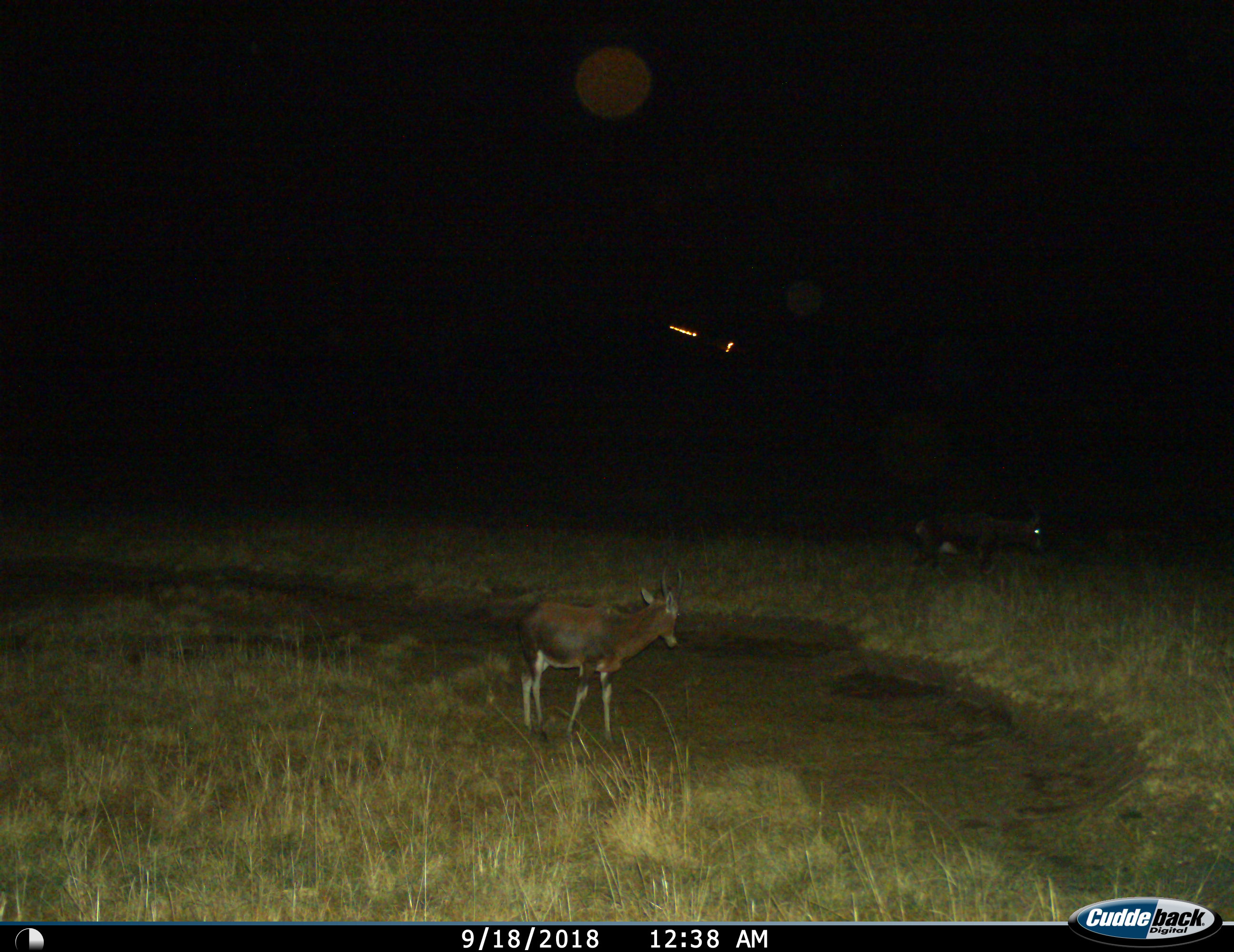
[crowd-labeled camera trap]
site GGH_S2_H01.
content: unidentified animal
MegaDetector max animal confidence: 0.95